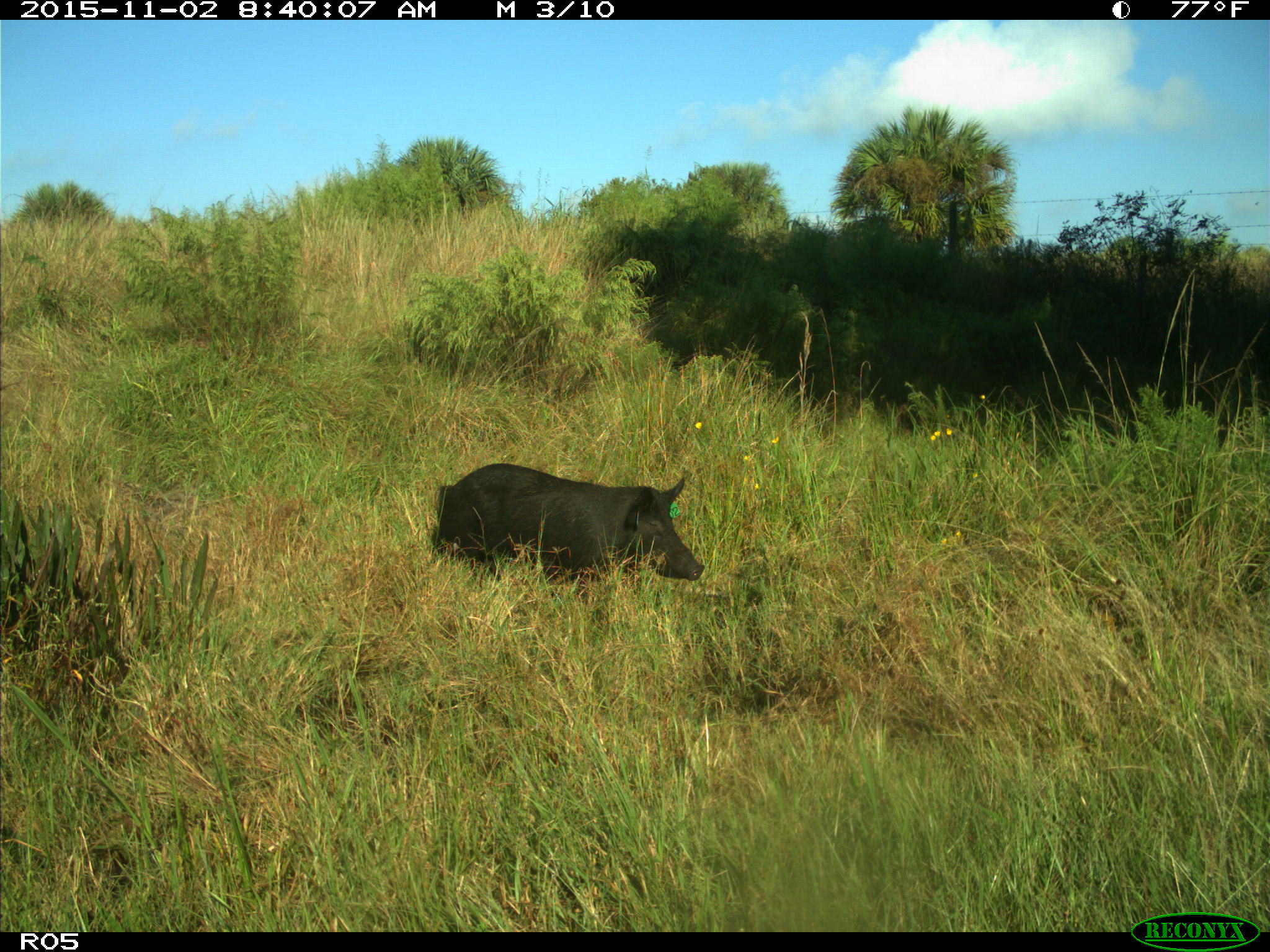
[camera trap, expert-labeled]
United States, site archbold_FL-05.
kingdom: Animalia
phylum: Chordata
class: Mammalia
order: Artiodactyla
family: Suidae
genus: Sus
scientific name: Sus scrofa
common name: wild boar